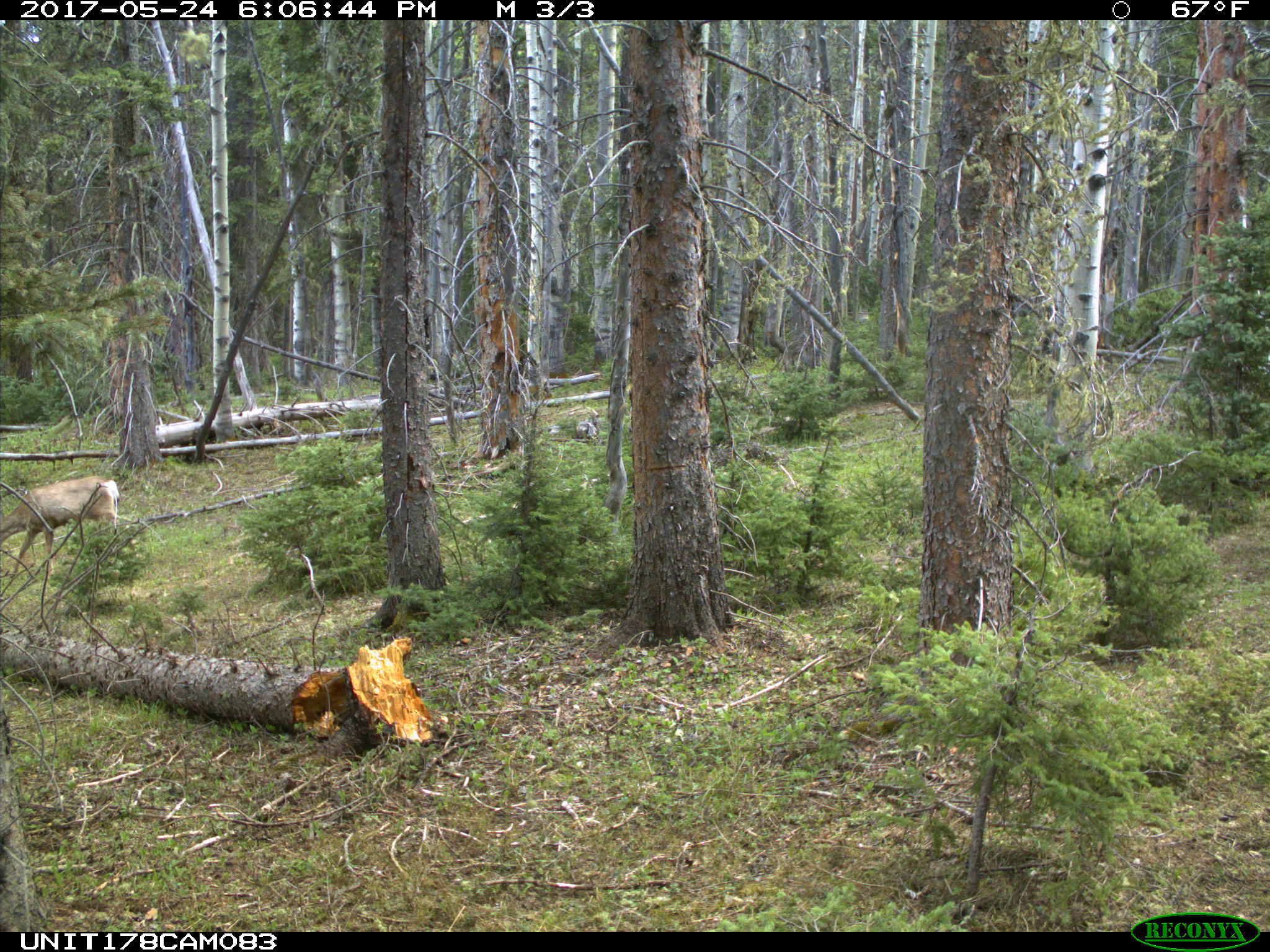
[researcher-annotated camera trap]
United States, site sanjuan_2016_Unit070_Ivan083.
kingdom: Animalia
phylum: Chordata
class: Mammalia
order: Artiodactyla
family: Cervidae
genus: Odocoileus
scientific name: Odocoileus hemionus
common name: mule deer